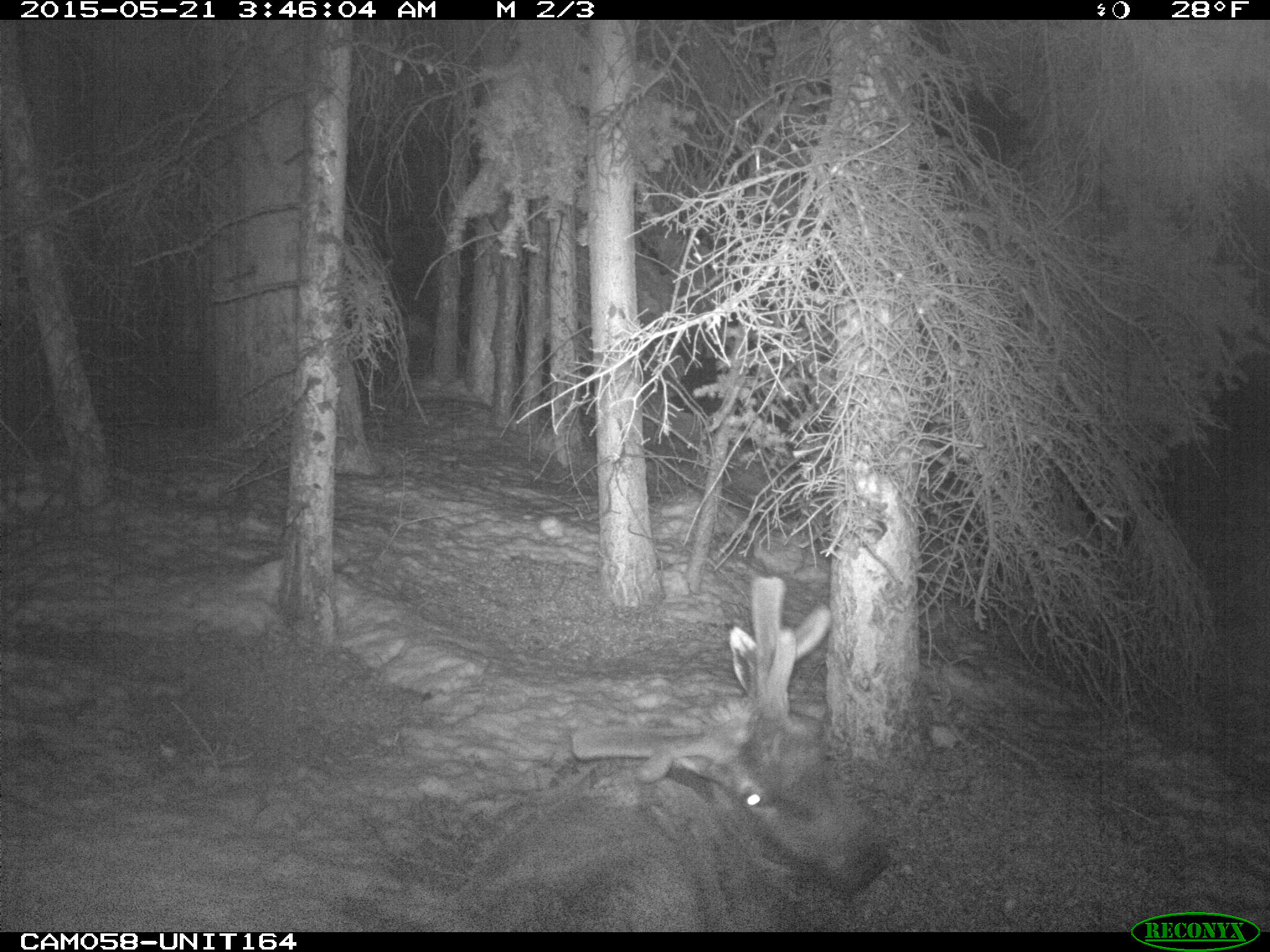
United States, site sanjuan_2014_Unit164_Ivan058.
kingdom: Animalia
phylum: Chordata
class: Mammalia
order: Artiodactyla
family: Cervidae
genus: Cervus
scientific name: Cervus elaphus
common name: red deer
Cervus elaphus (red deer).